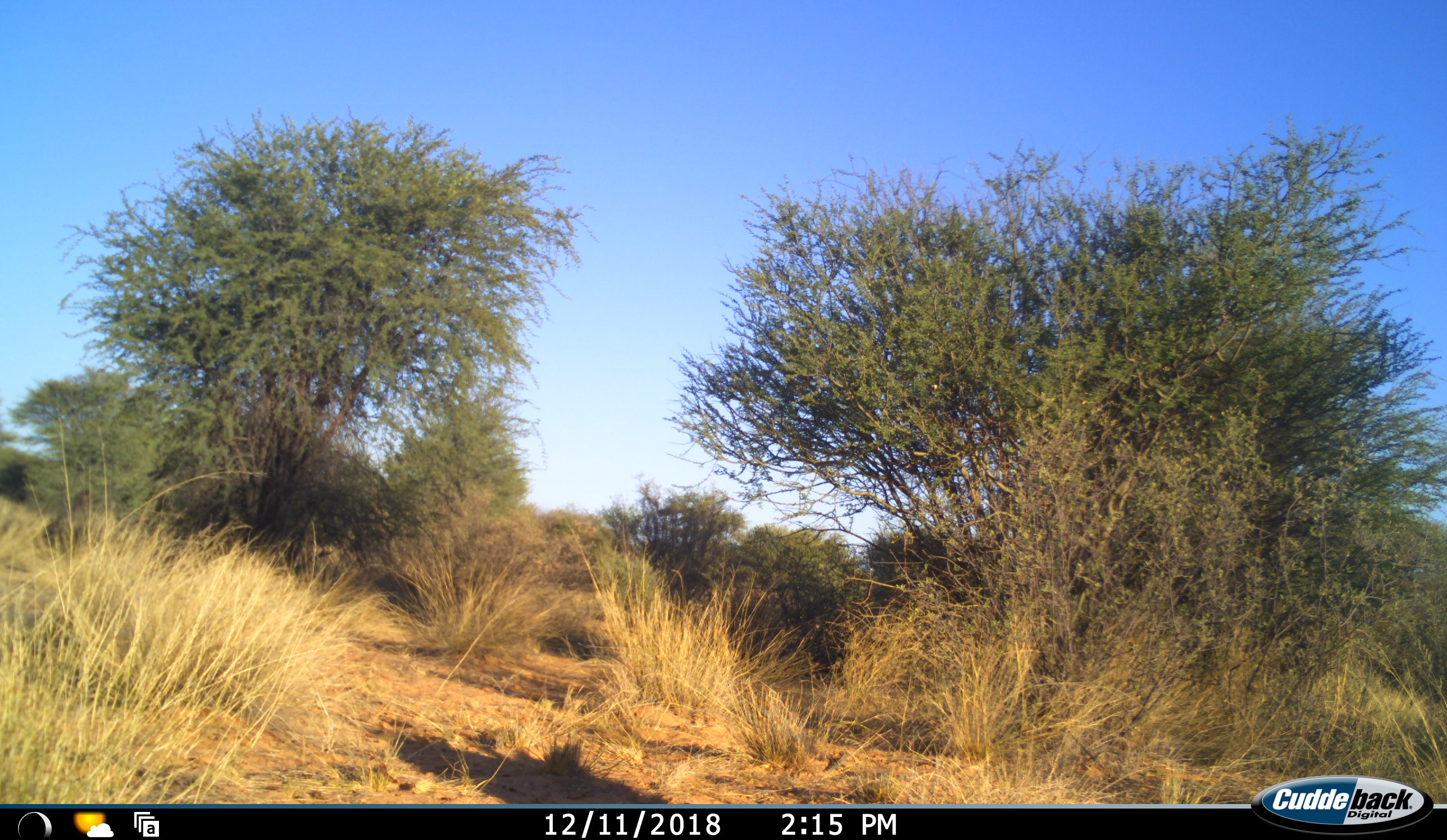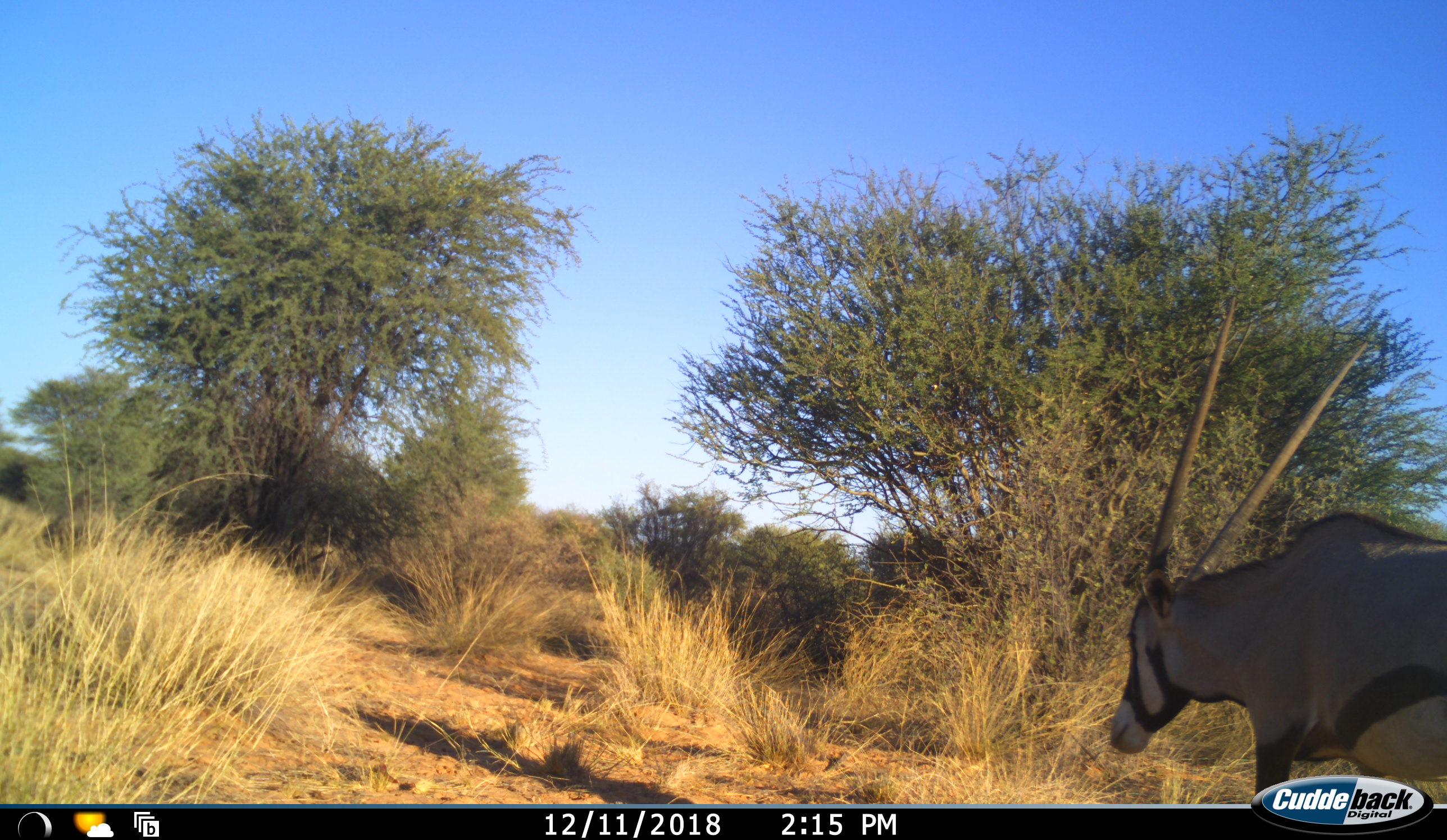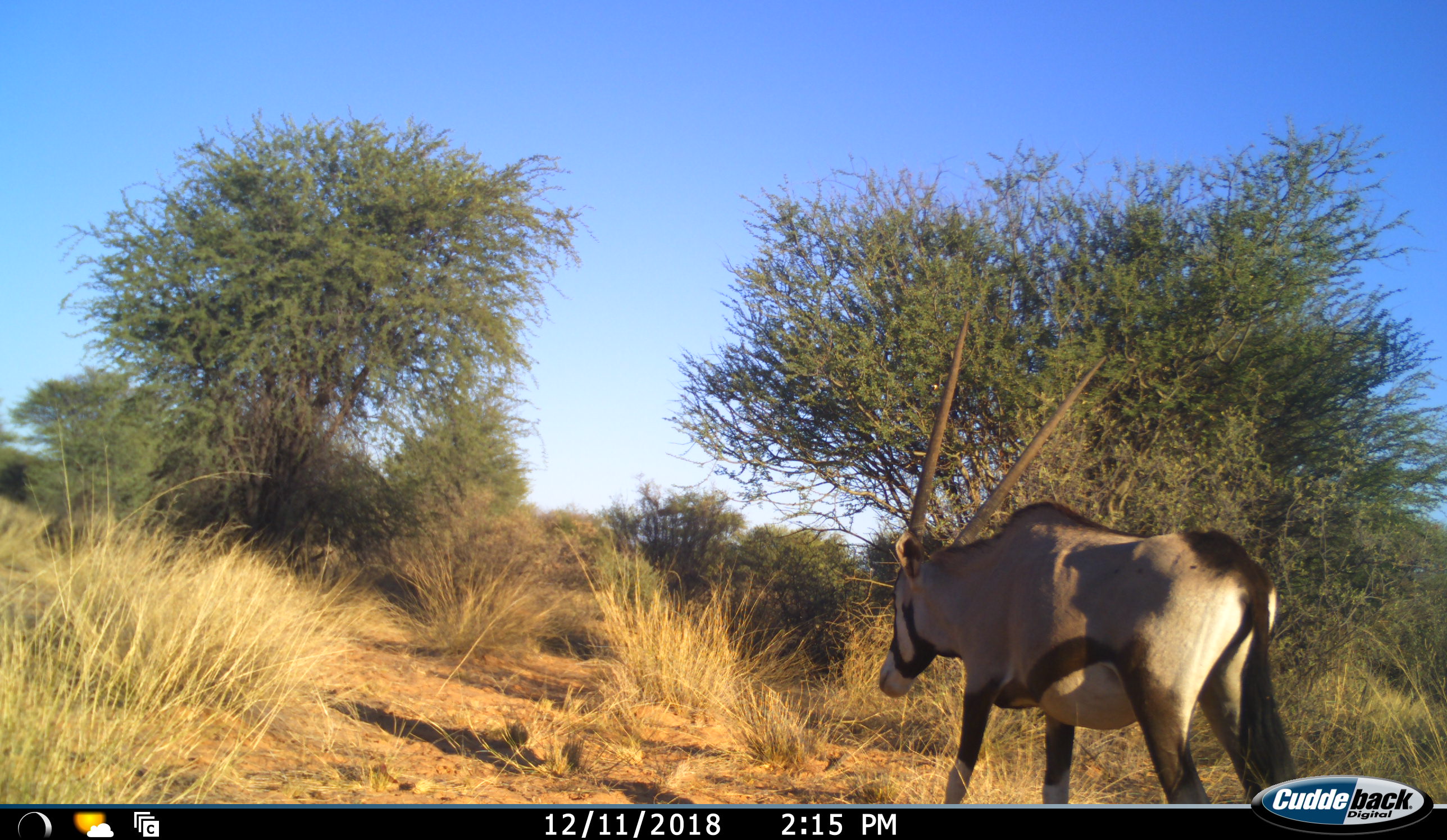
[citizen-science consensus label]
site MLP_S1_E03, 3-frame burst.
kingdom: Animalia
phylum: Chordata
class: Mammalia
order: Artiodactyla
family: Bovidae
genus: Oryx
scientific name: Oryx gazella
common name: gemsbok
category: oryx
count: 1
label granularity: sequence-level